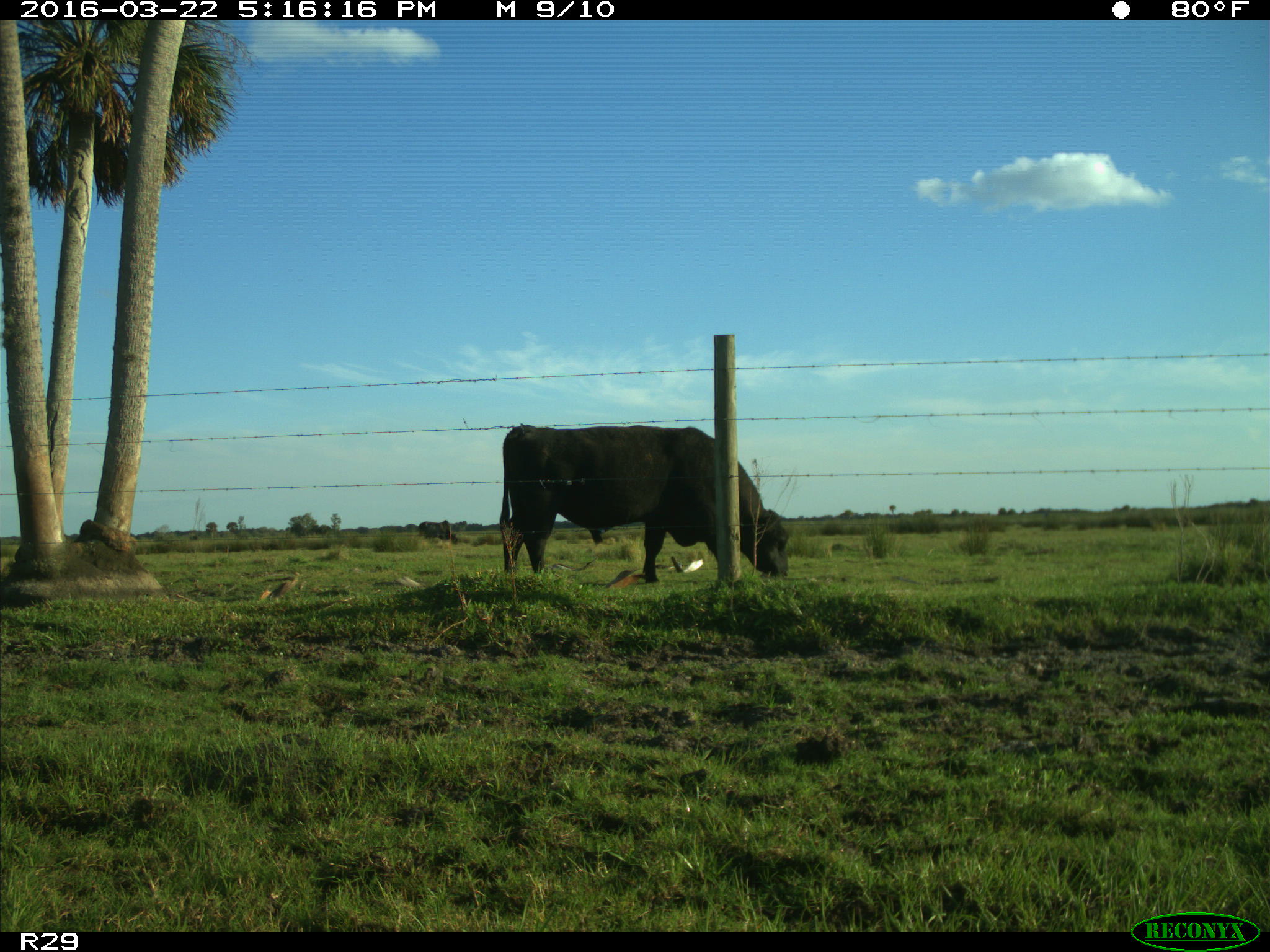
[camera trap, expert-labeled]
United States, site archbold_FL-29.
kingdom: Animalia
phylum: Chordata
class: Mammalia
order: Artiodactyla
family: Bovidae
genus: Bos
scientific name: Bos taurus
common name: domestic cow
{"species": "Bos taurus (domestic cow)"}